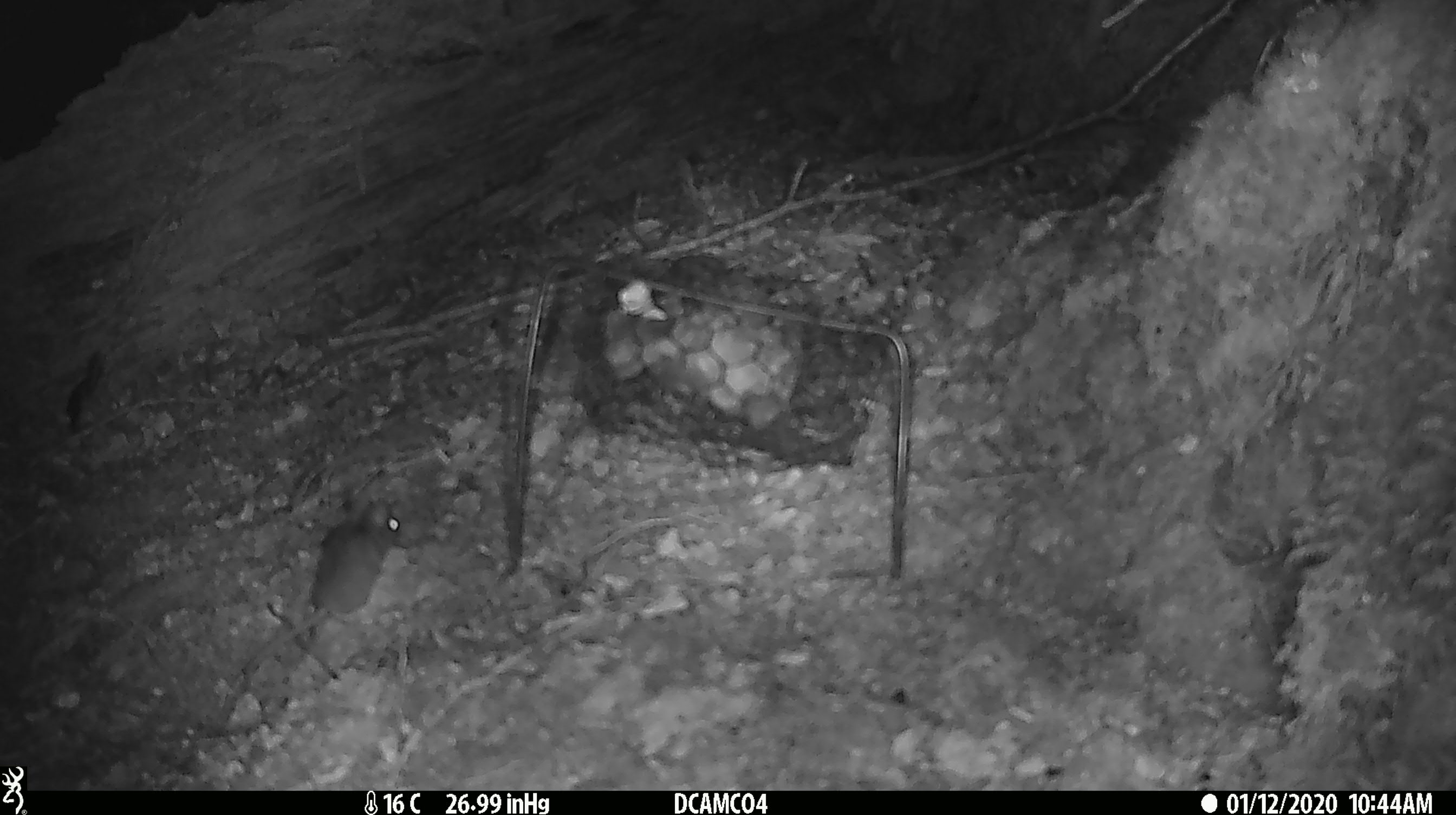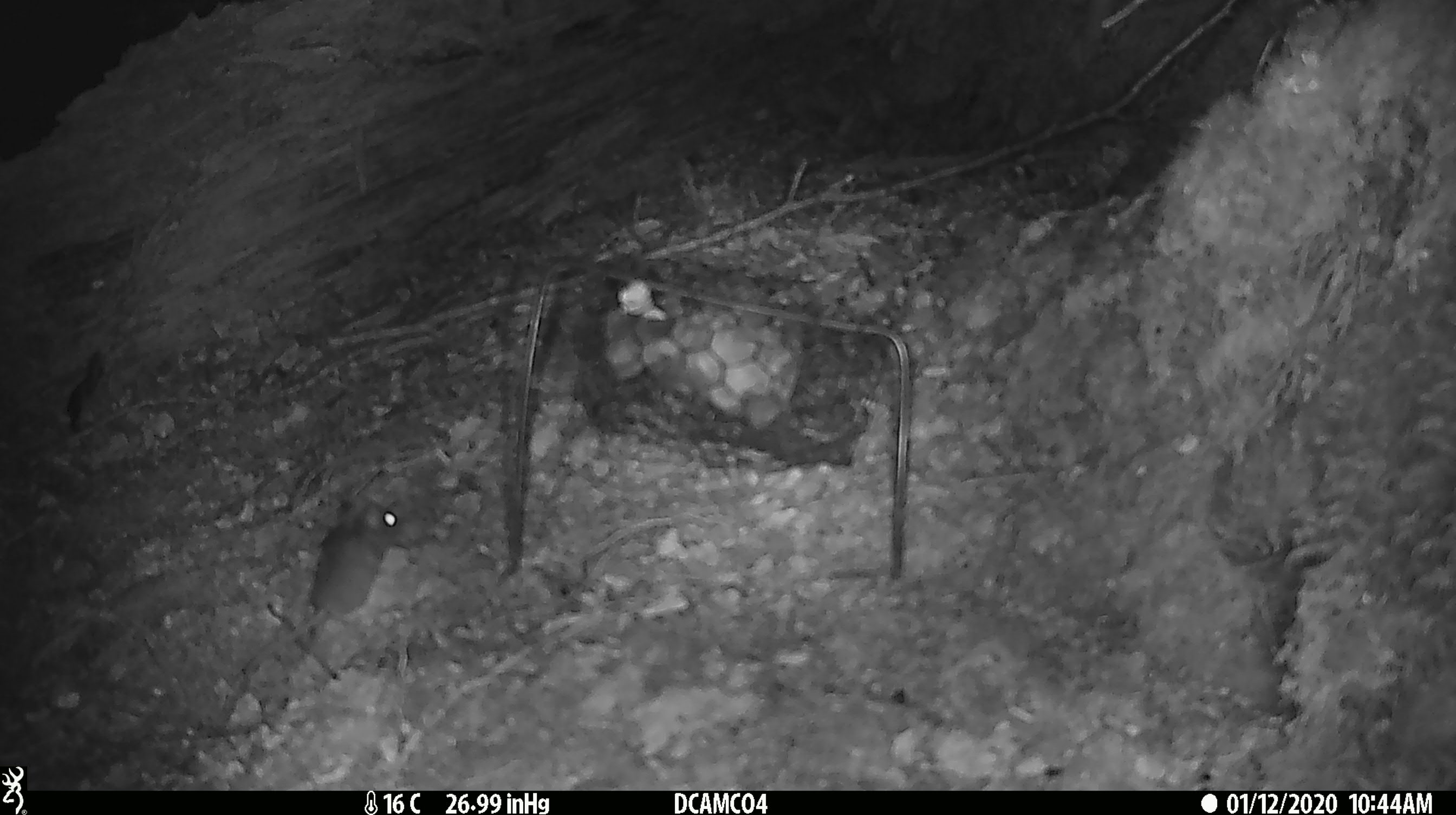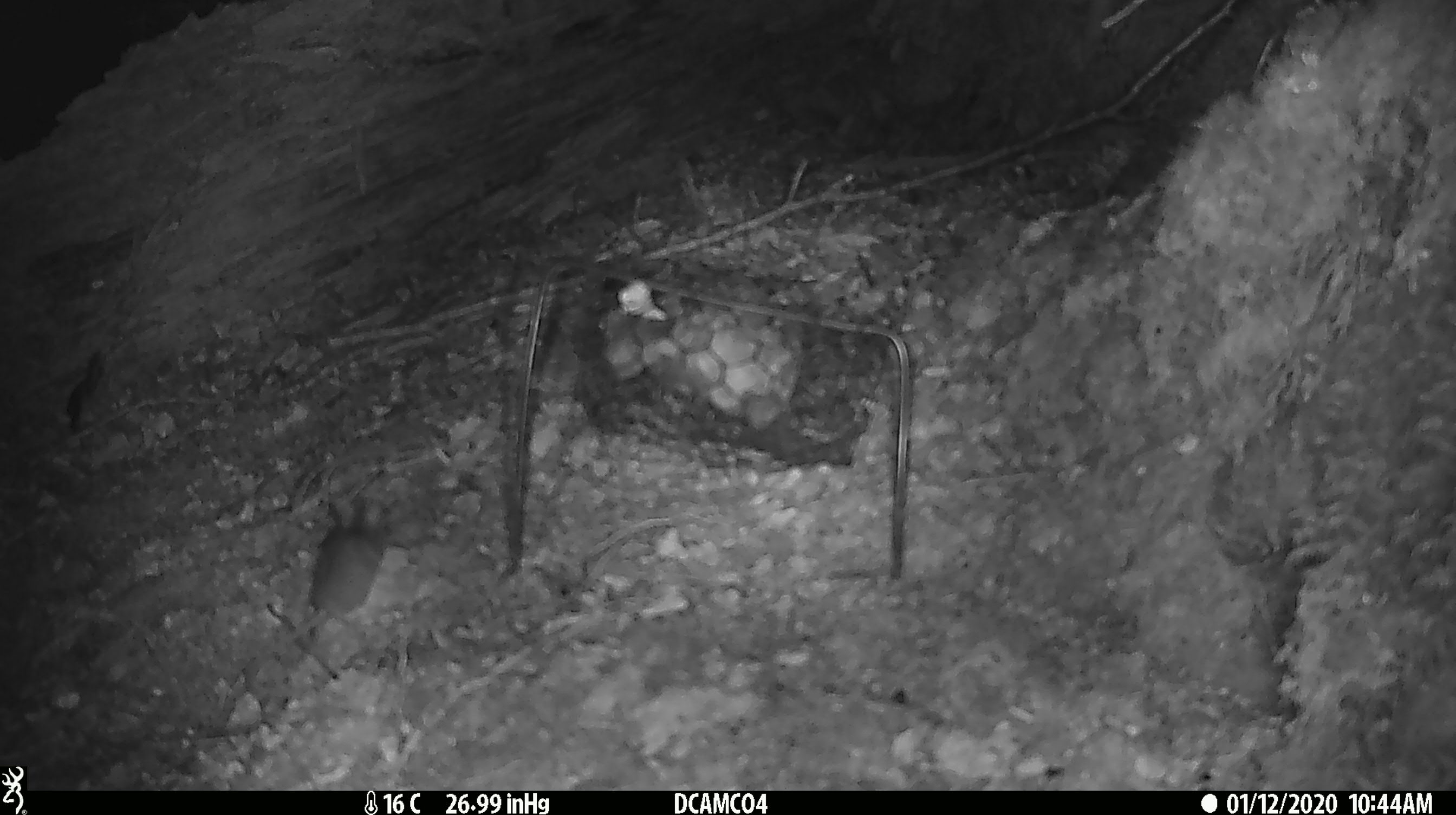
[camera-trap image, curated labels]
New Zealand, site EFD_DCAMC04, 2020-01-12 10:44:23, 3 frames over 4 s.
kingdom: Animalia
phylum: Chordata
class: Mammalia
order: Rodentia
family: Muridae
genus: Mus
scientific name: Mus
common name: mouse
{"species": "mouse (Mus)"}